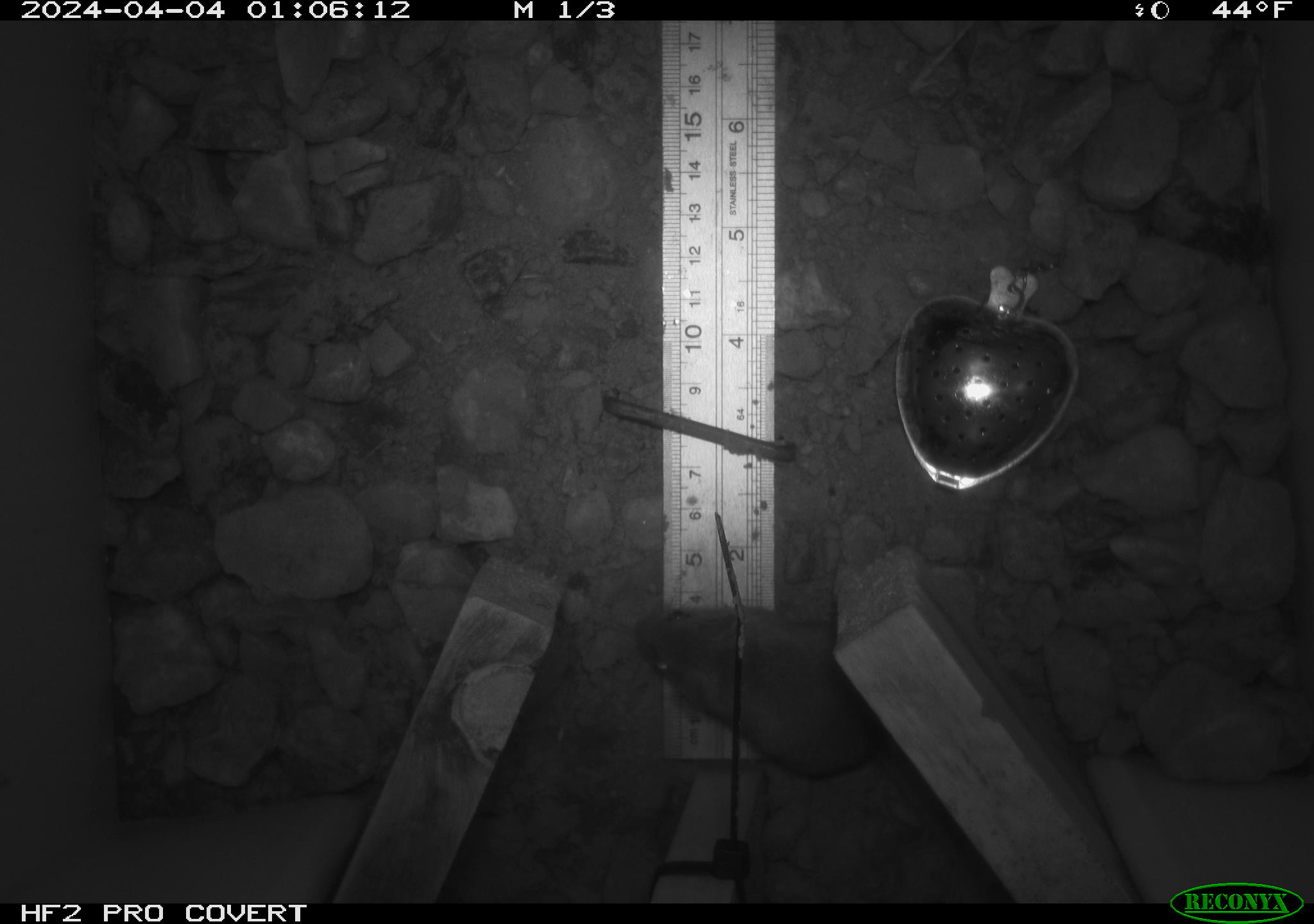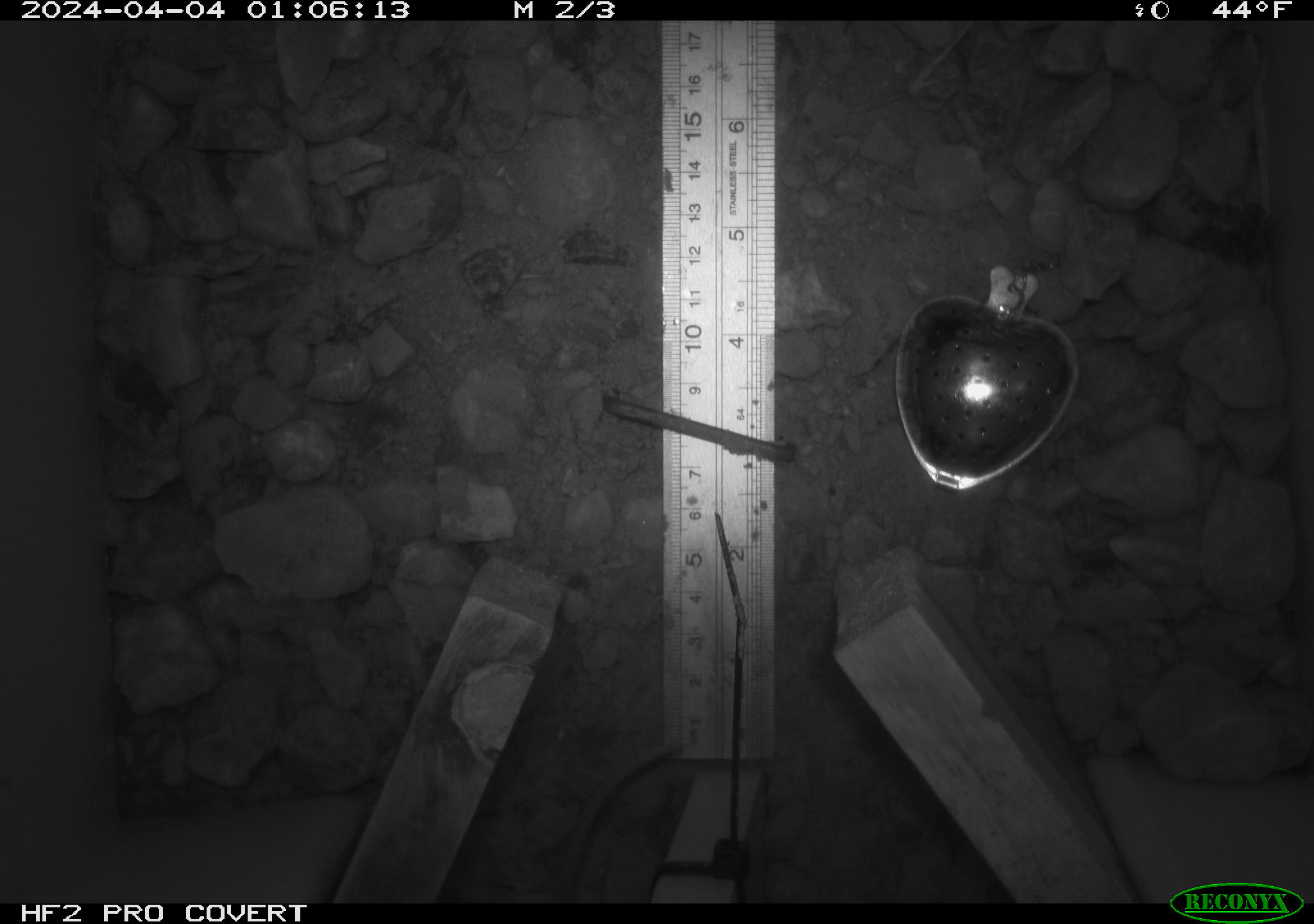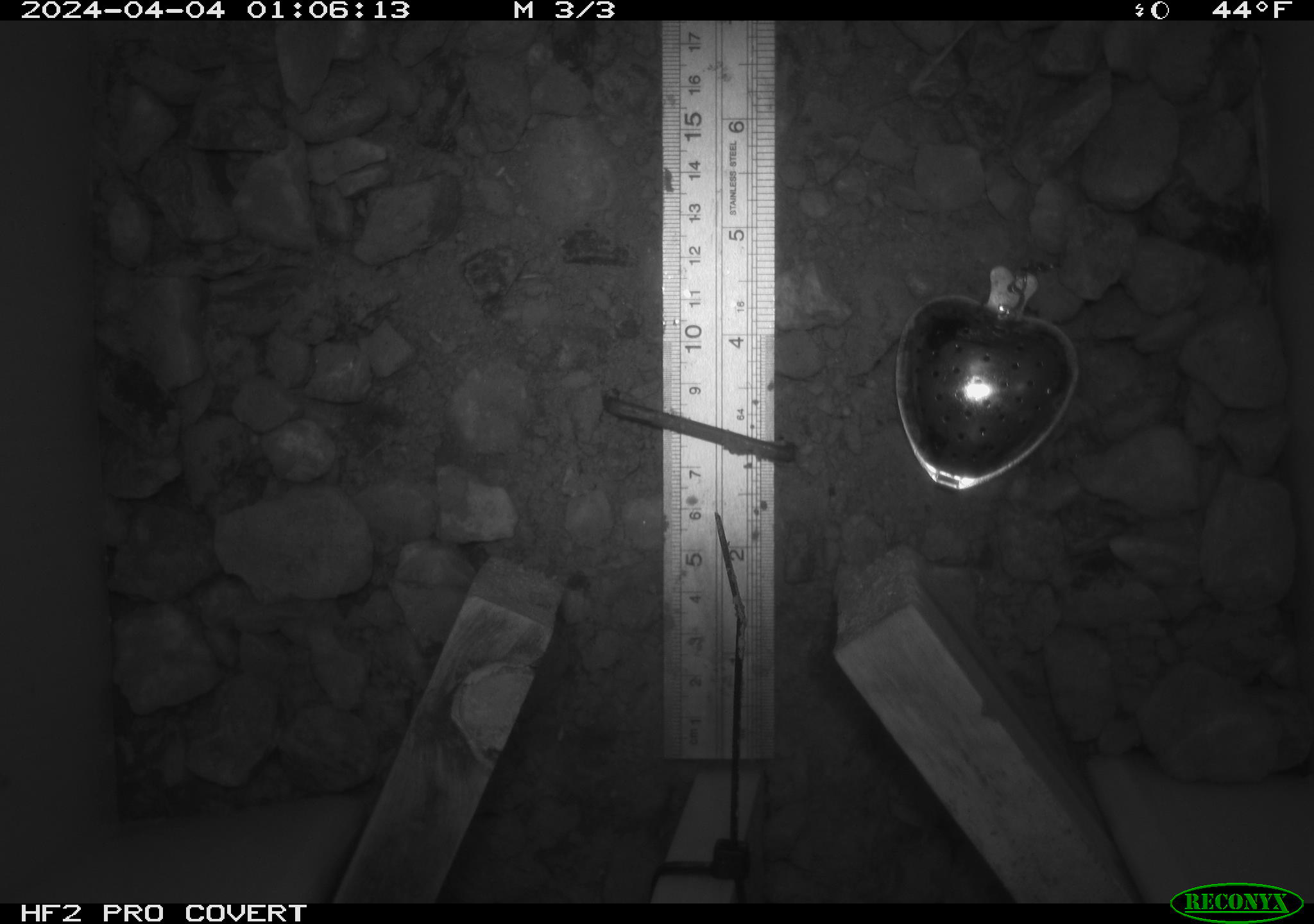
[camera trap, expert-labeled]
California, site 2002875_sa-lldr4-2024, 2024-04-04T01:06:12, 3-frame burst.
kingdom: Animalia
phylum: Chordata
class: Mammalia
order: Rodentia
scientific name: Rodentia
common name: mouse species